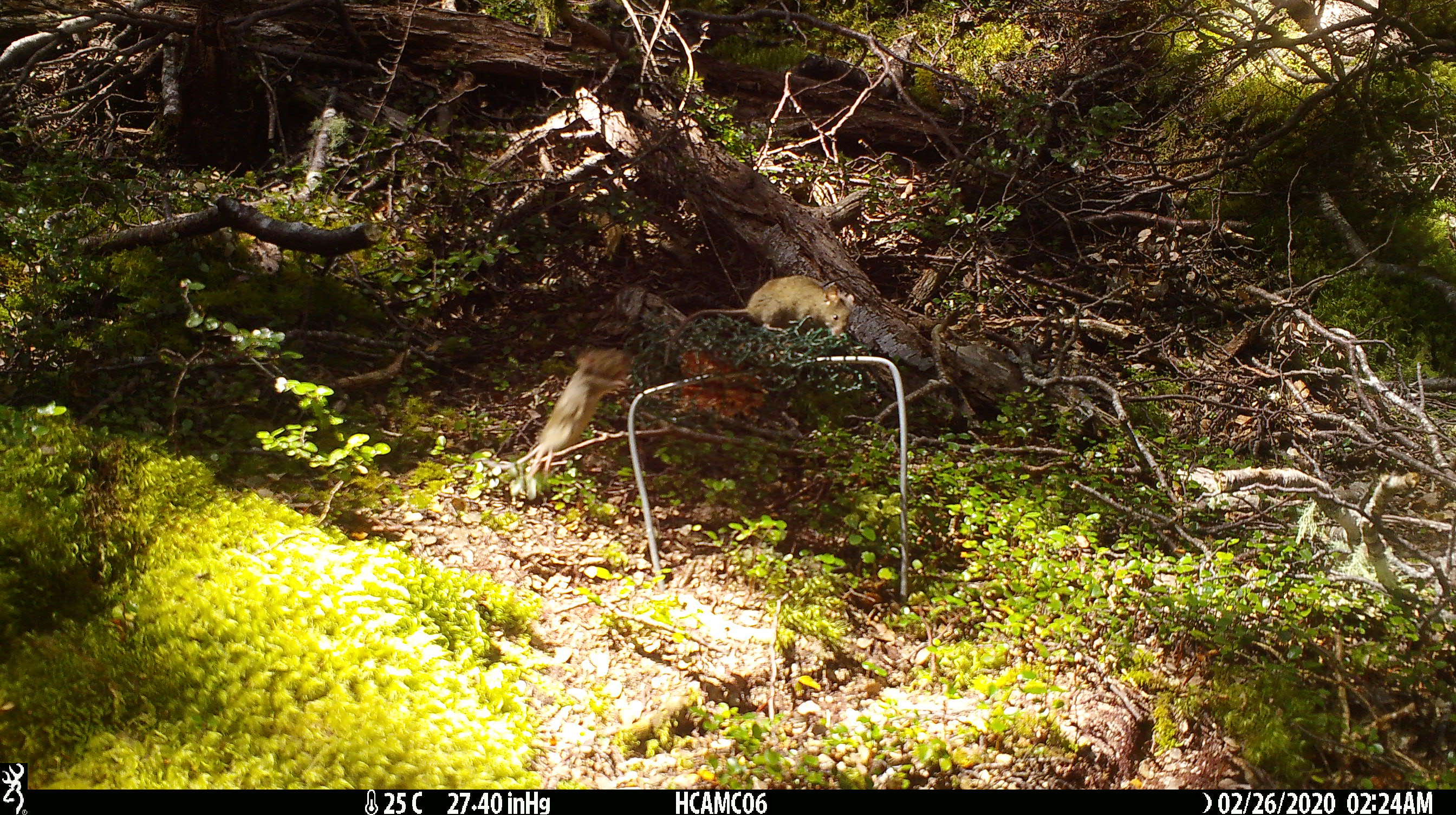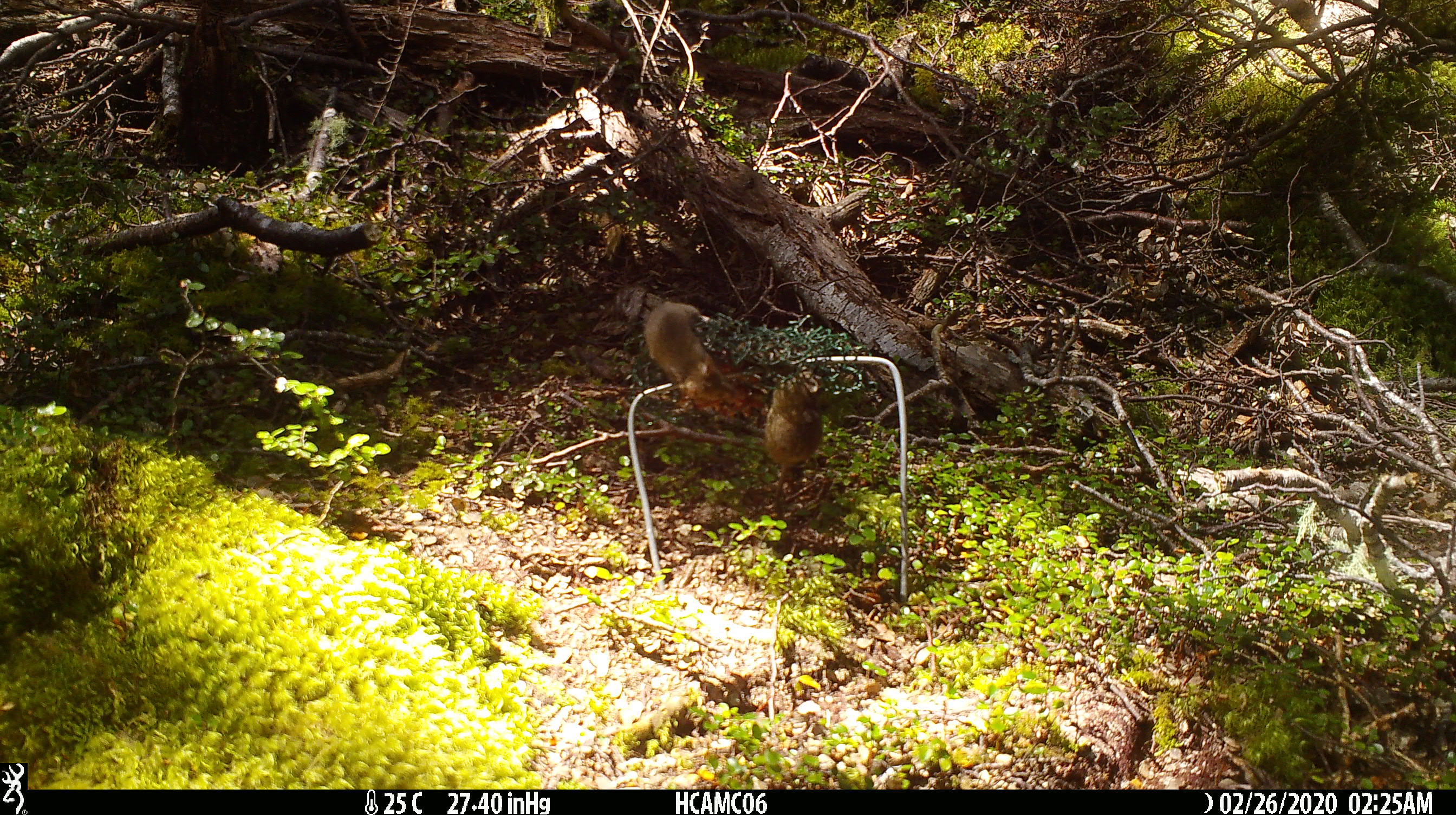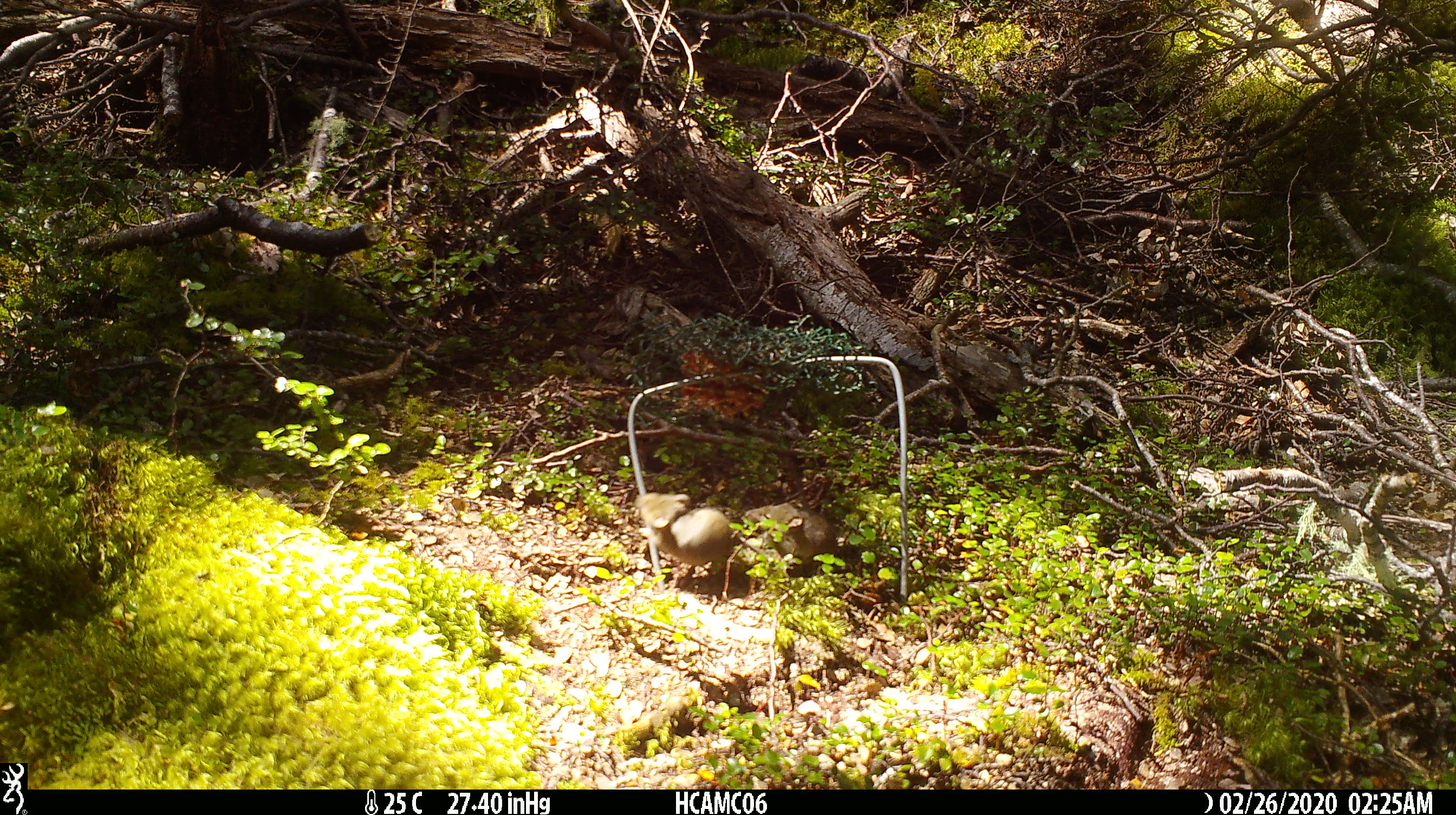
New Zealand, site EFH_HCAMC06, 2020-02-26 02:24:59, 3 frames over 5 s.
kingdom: Animalia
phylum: Chordata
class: Mammalia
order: Rodentia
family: Muridae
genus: Mus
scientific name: Mus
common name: mouse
Mouse (Mus).